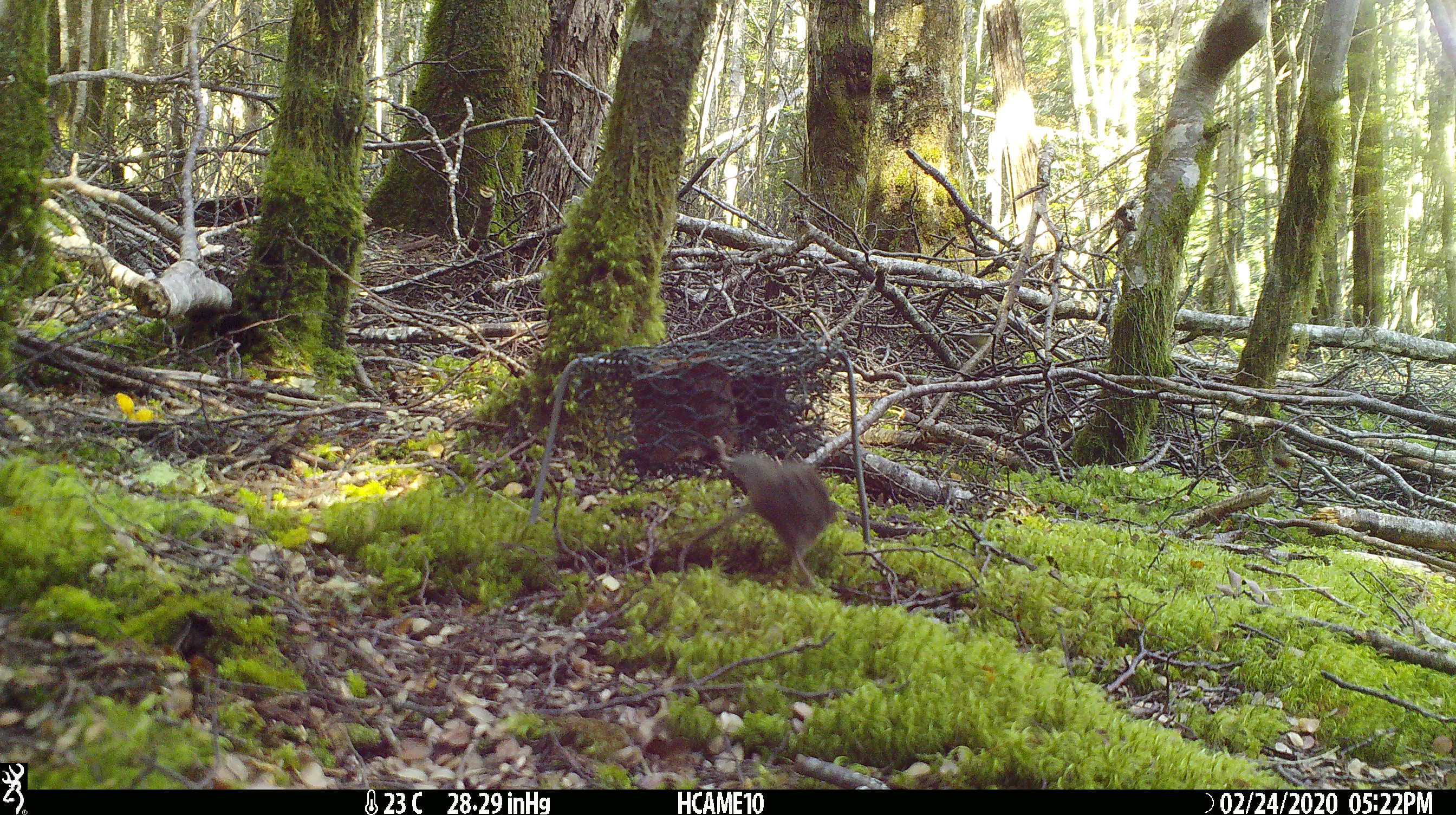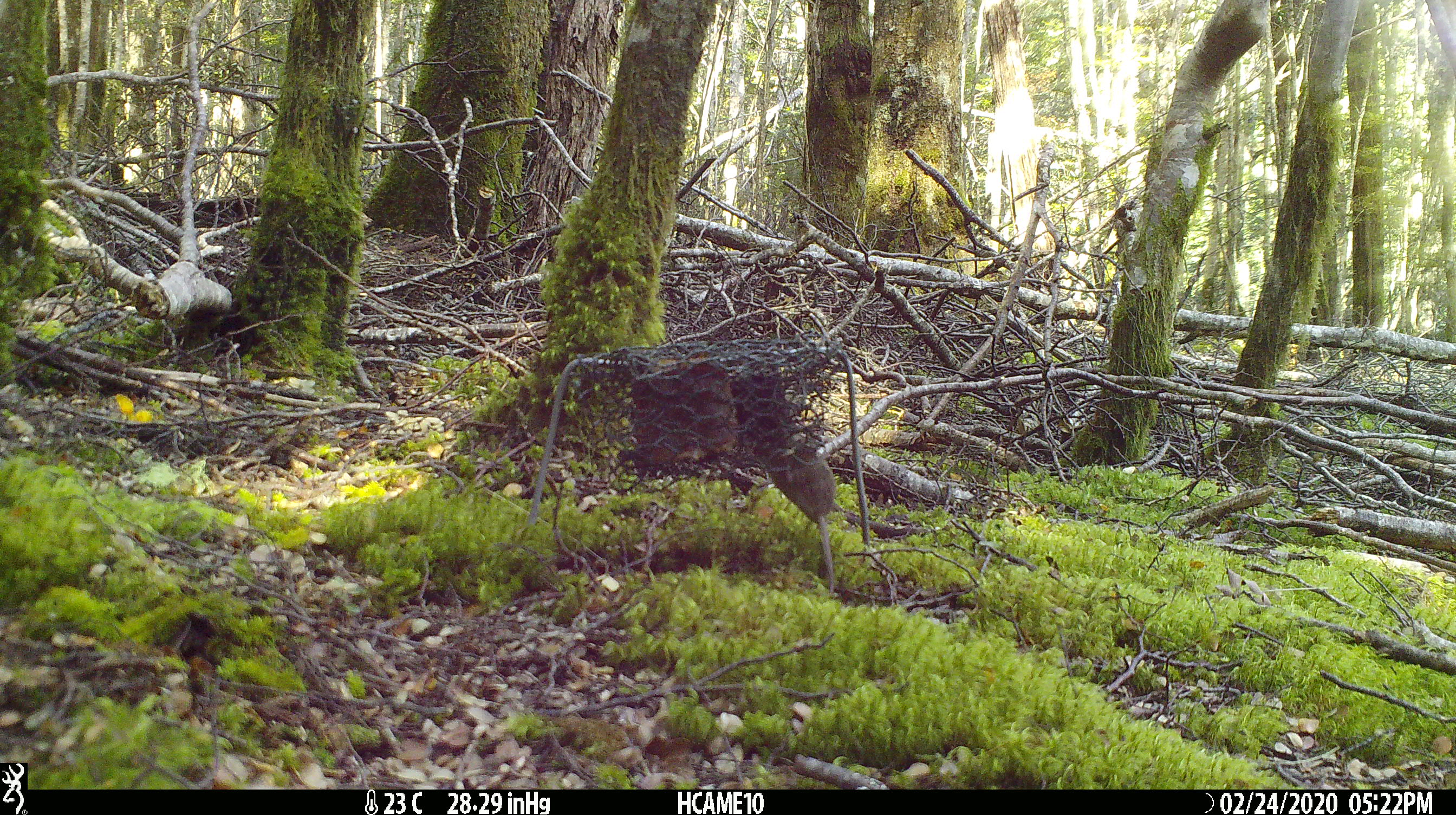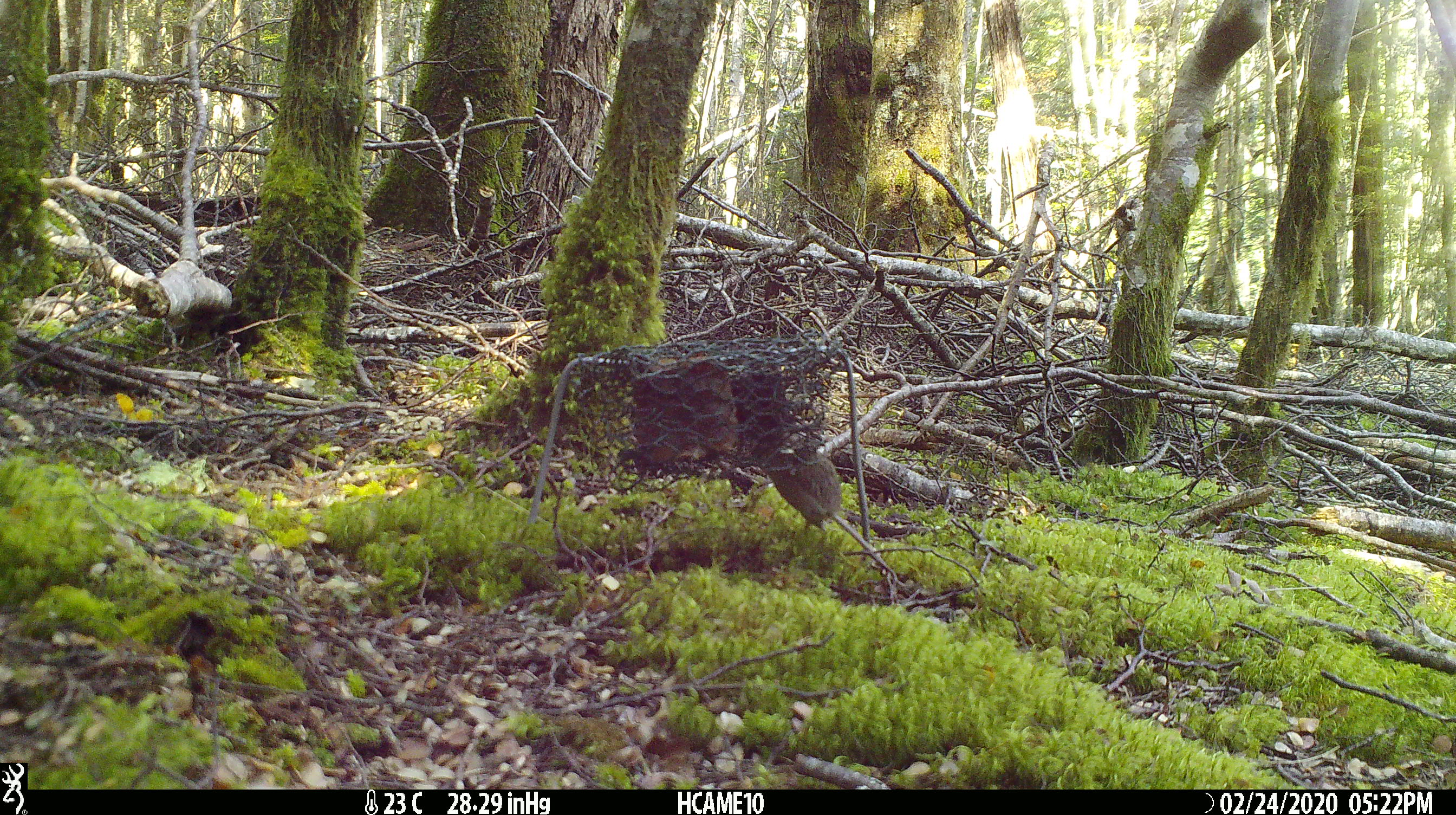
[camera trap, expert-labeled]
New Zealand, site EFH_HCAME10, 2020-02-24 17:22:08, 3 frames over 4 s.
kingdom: Animalia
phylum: Chordata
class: Mammalia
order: Rodentia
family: Muridae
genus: Mus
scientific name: Mus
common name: mouse